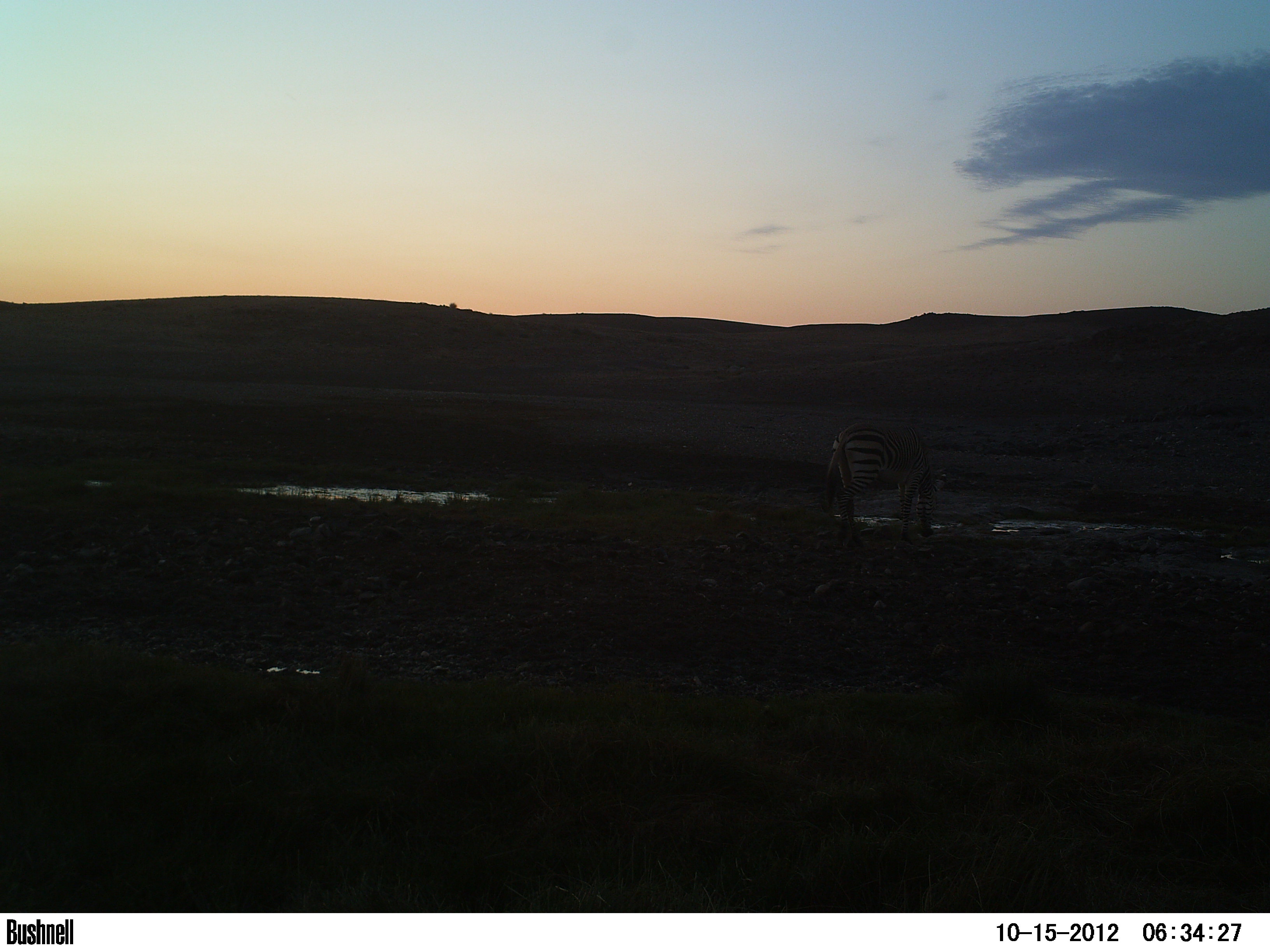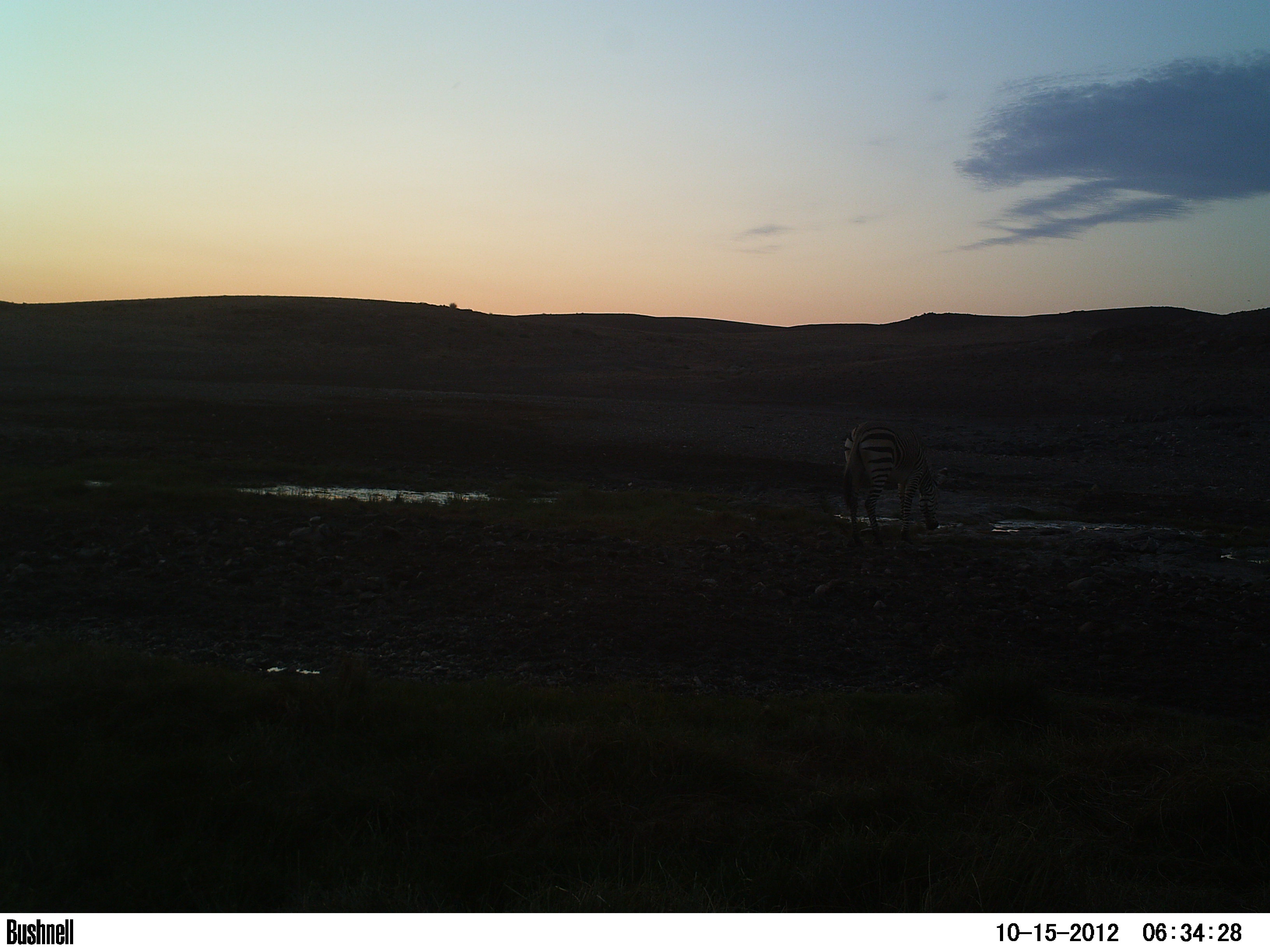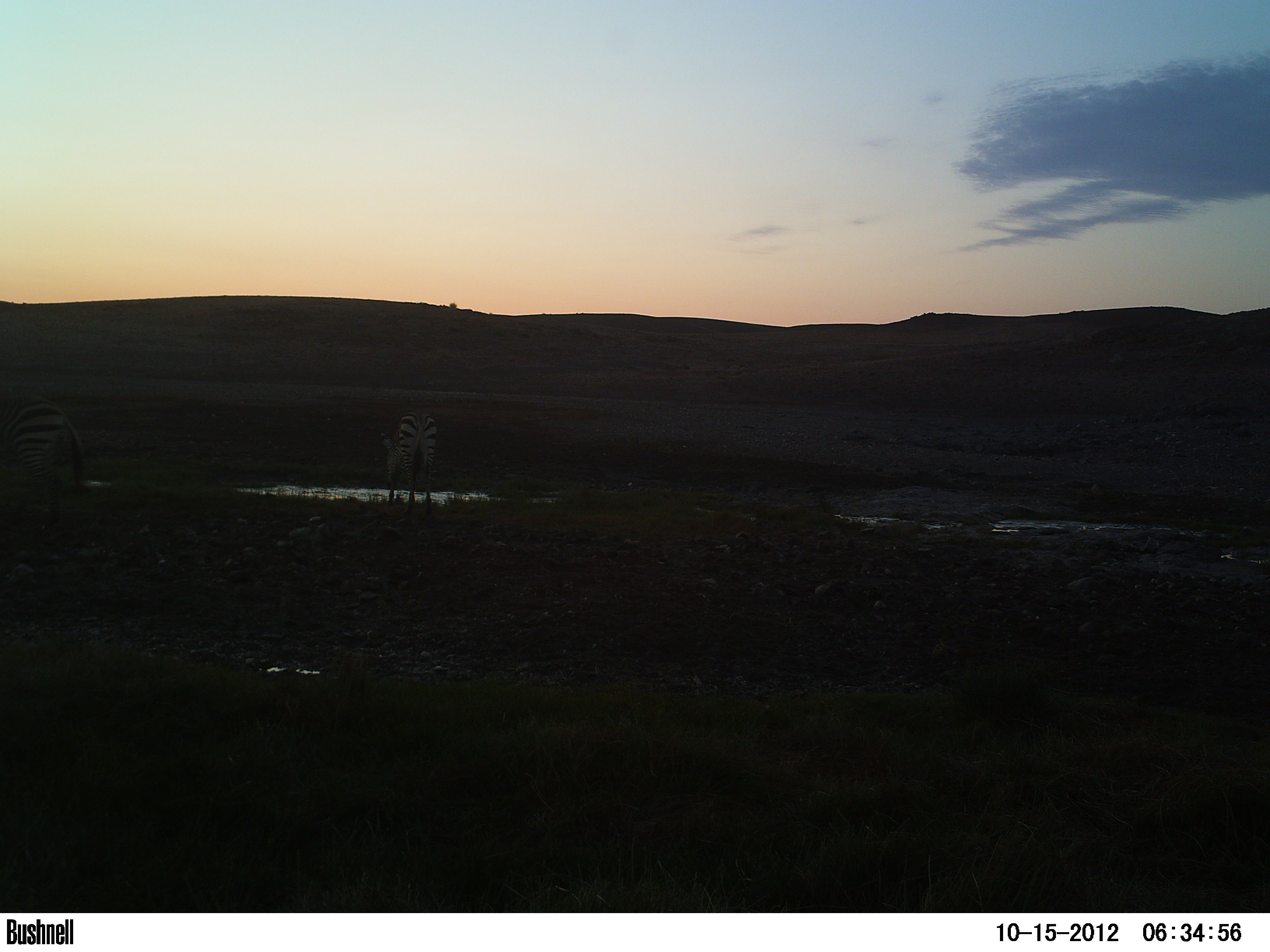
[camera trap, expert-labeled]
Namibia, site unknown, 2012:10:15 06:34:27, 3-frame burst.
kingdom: Animalia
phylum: Chordata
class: Mammalia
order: Perissodactyla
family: Equidae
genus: Equus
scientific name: Equus zebra hartmannae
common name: hartmann's mountain zebra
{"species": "Equus zebra hartmannae (hartmann's mountain zebra)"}